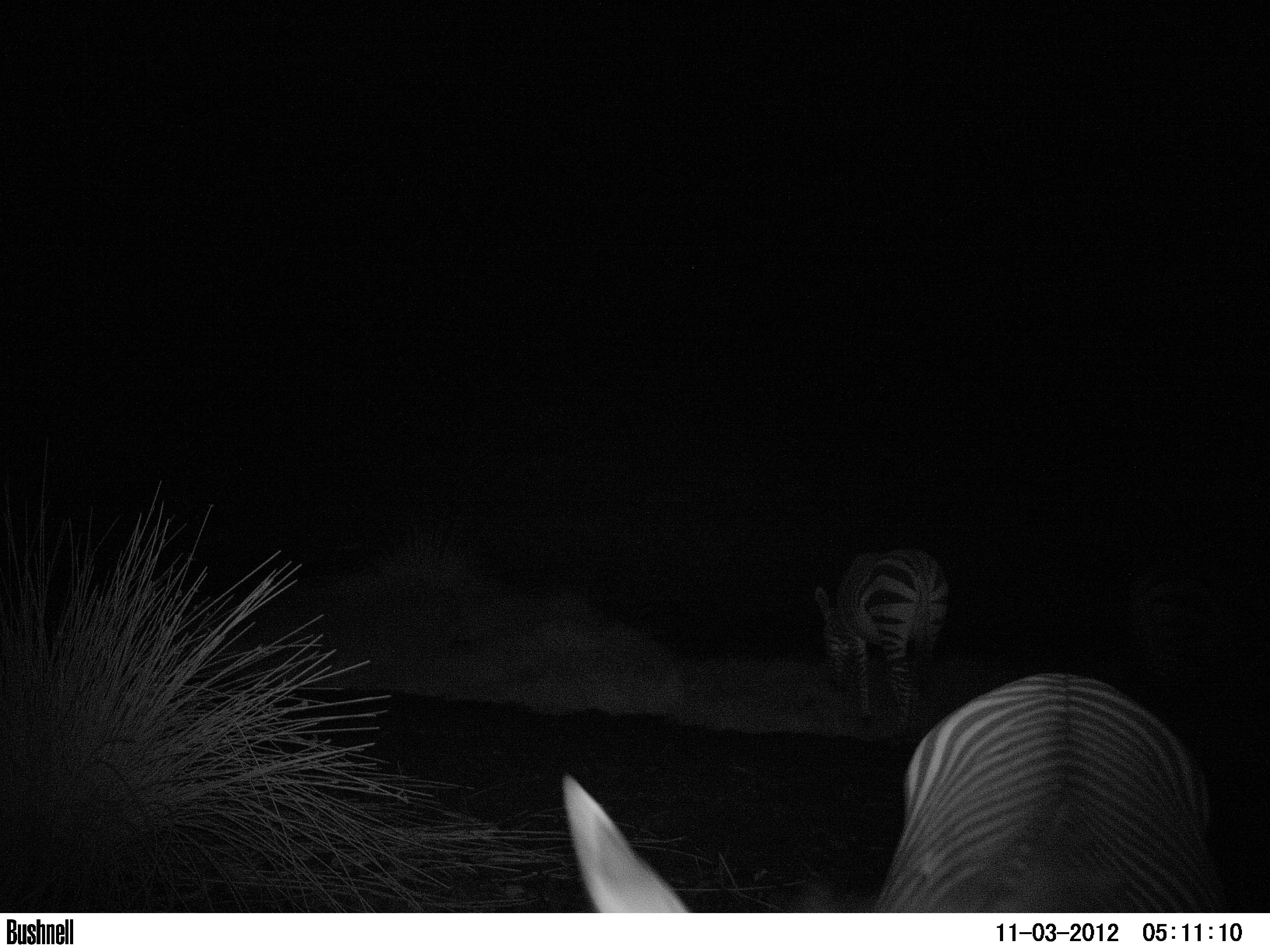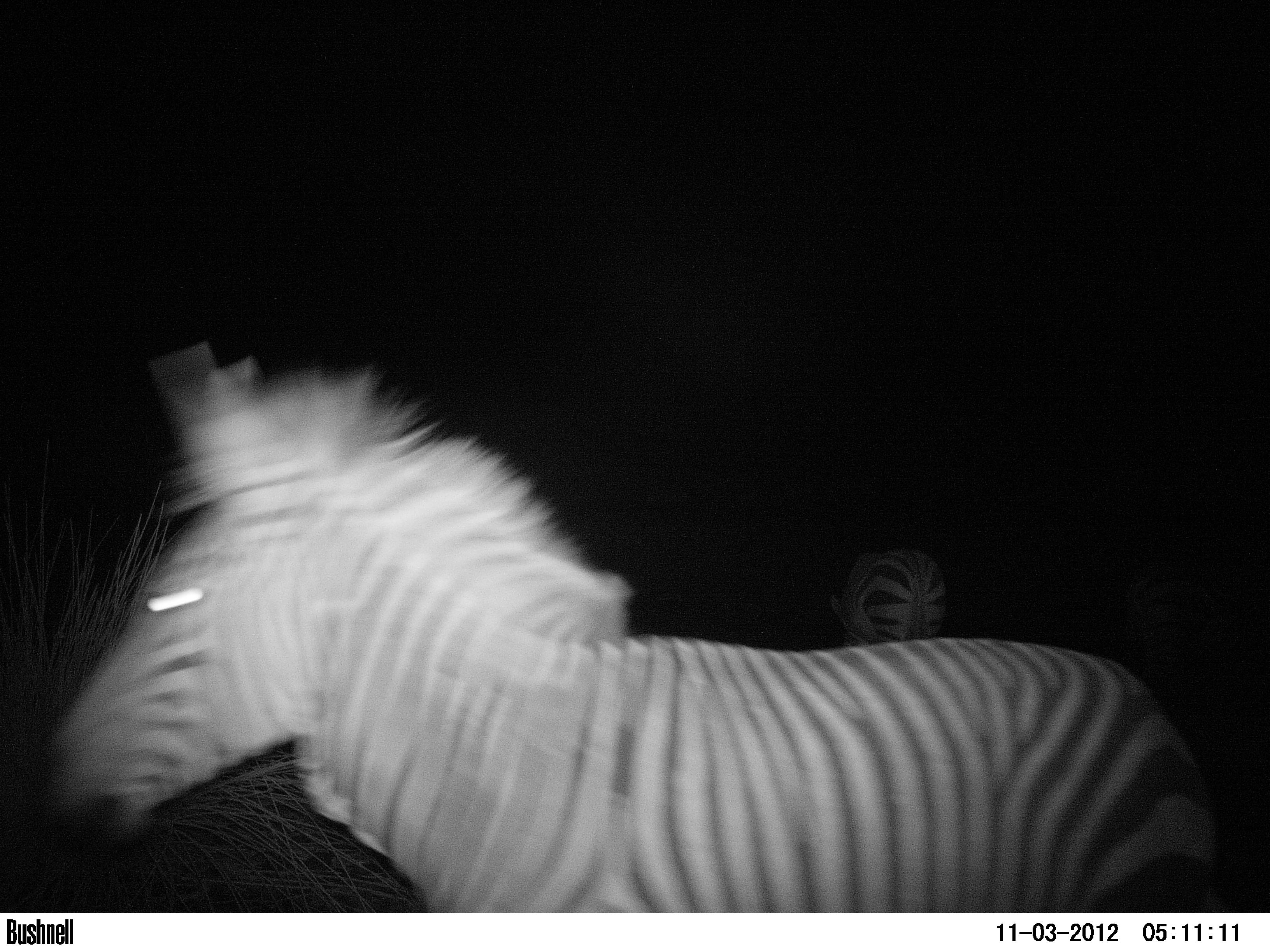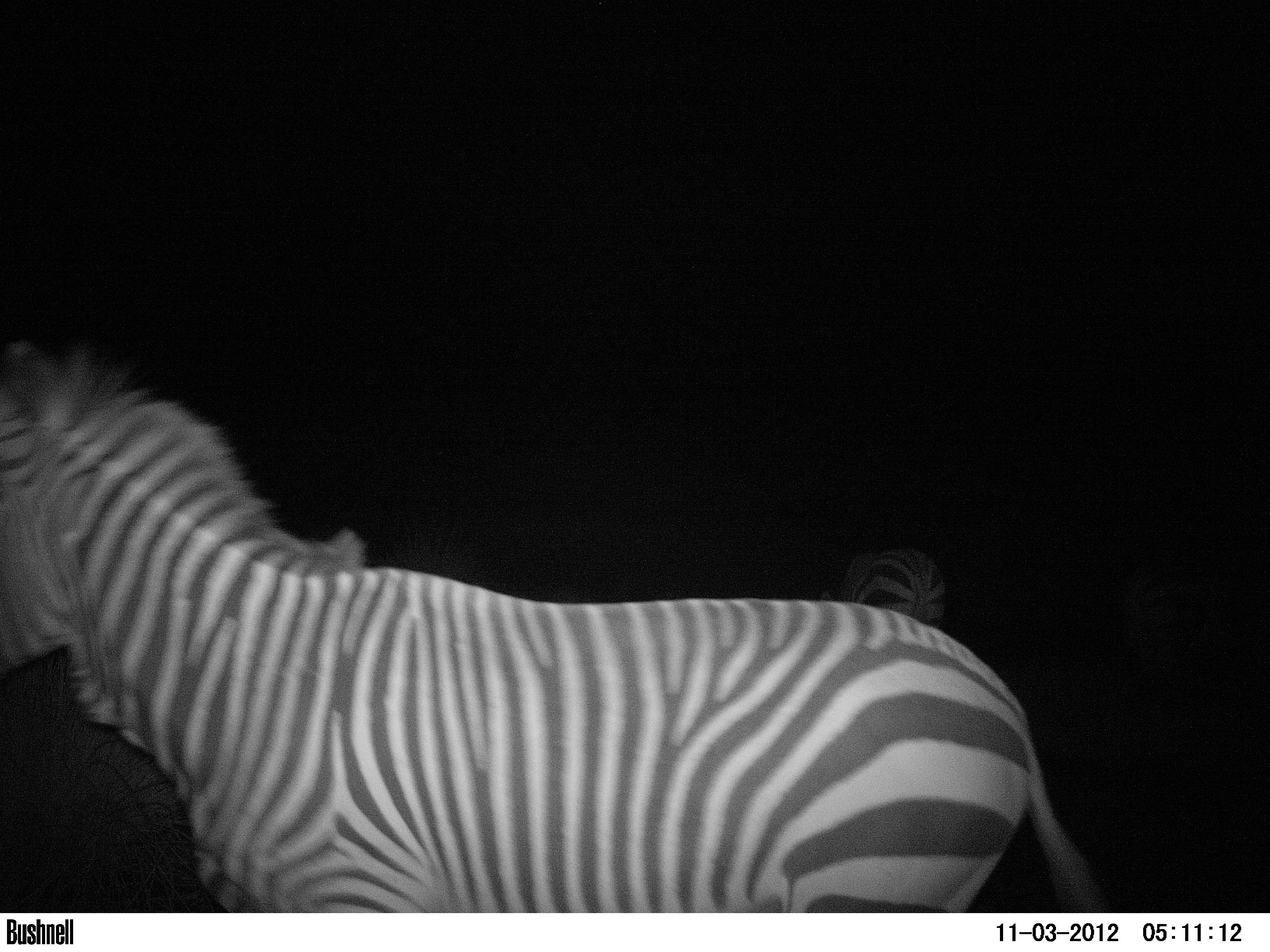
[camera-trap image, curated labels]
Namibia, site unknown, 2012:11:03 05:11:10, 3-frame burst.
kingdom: Animalia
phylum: Chordata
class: Mammalia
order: Perissodactyla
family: Equidae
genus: Equus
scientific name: Equus zebra hartmannae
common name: hartmann's mountain zebra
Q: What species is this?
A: Equus zebra hartmannae (hartmann's mountain zebra).